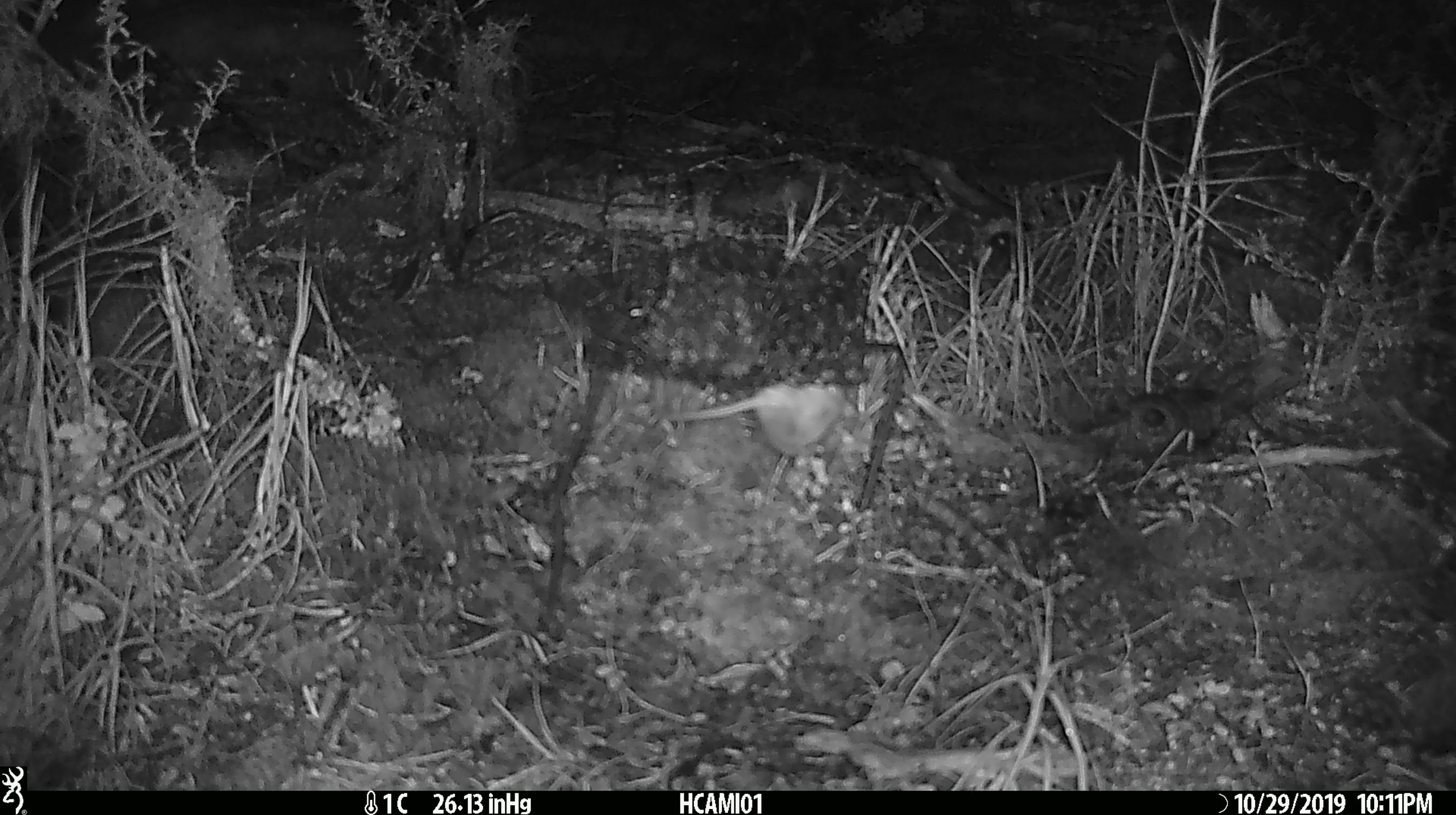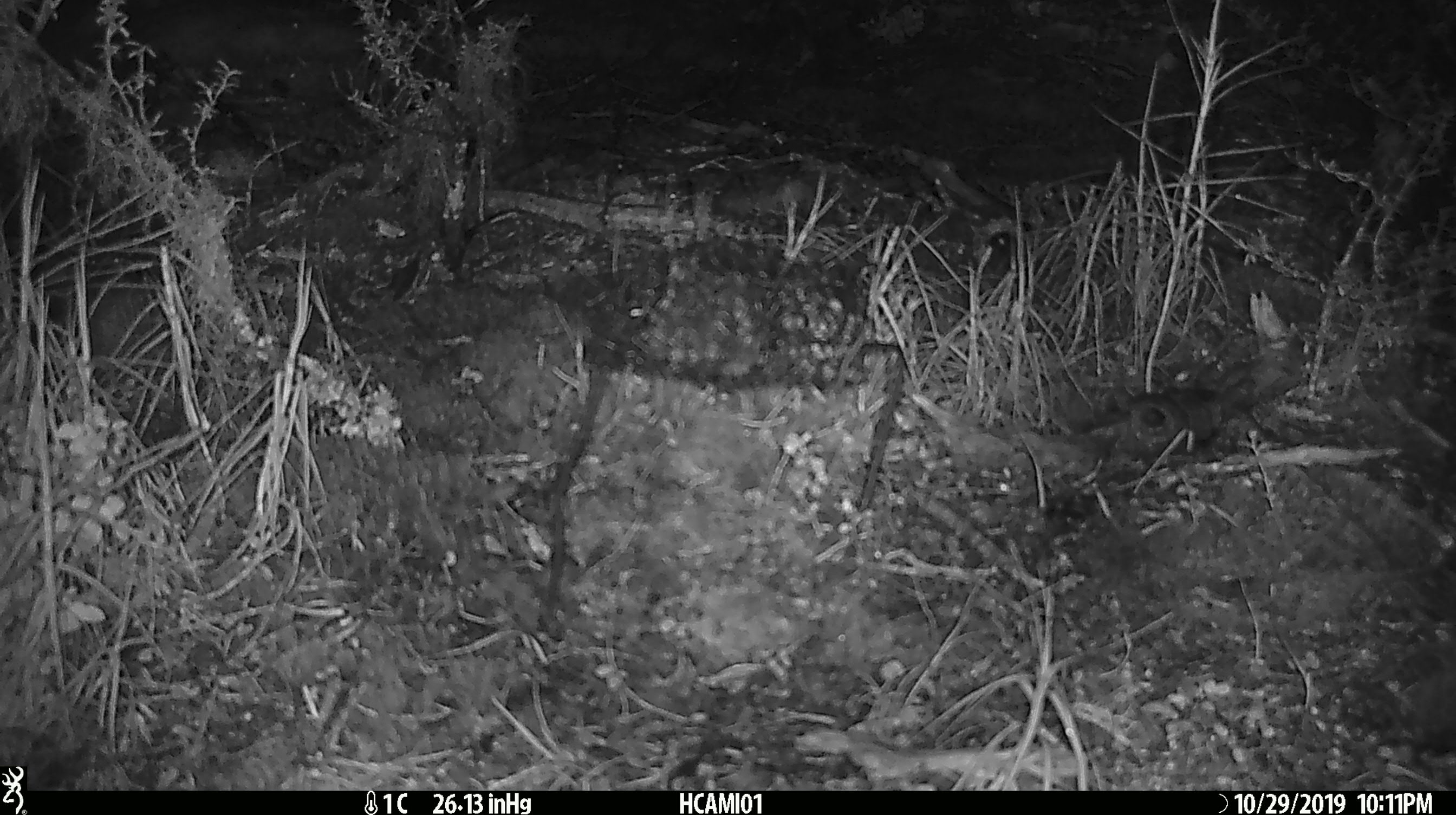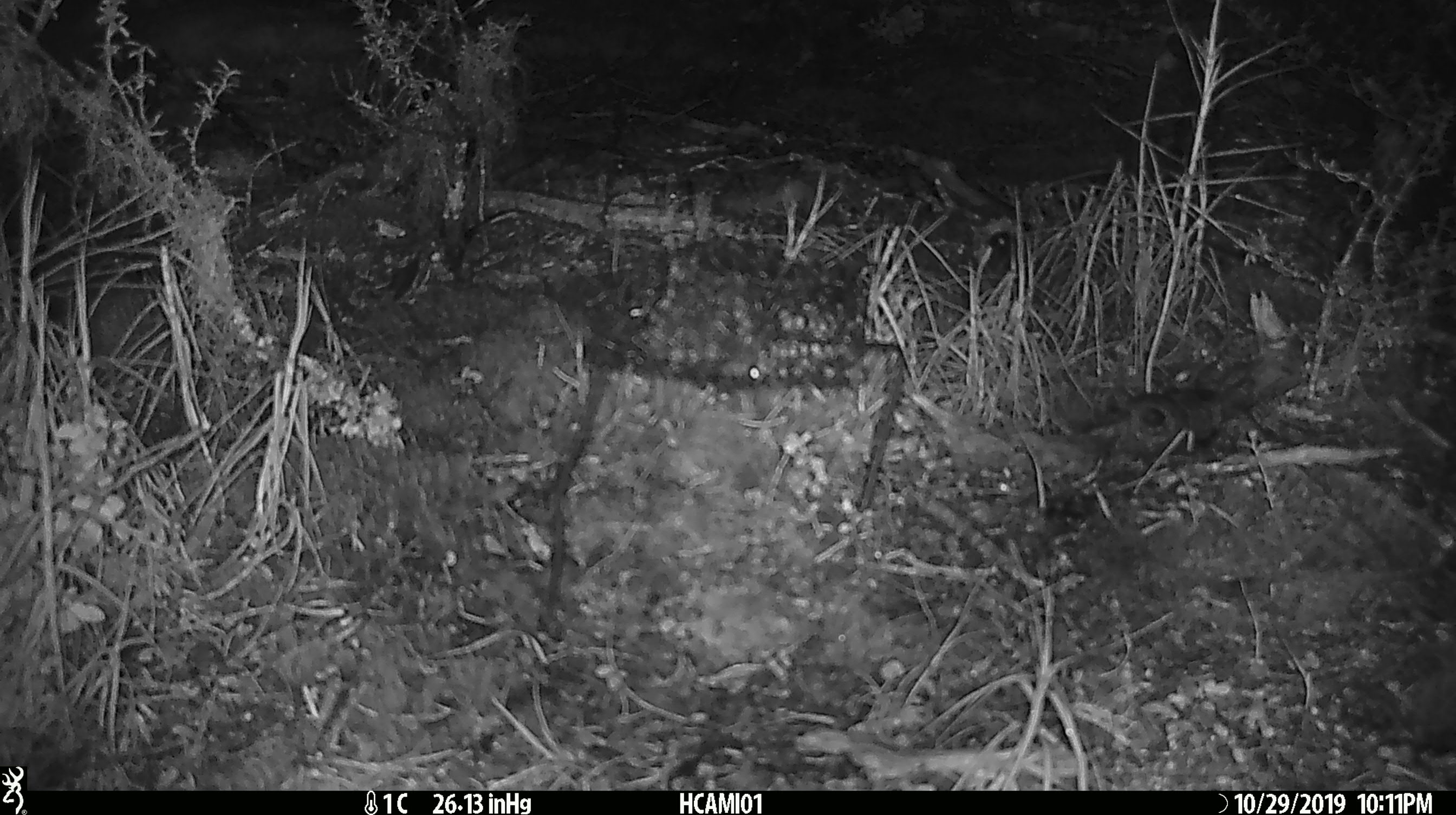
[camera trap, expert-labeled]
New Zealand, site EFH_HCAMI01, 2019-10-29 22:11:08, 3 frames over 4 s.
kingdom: Animalia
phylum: Chordata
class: Mammalia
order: Rodentia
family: Muridae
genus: Mus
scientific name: Mus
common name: mouse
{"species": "mouse (Mus)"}